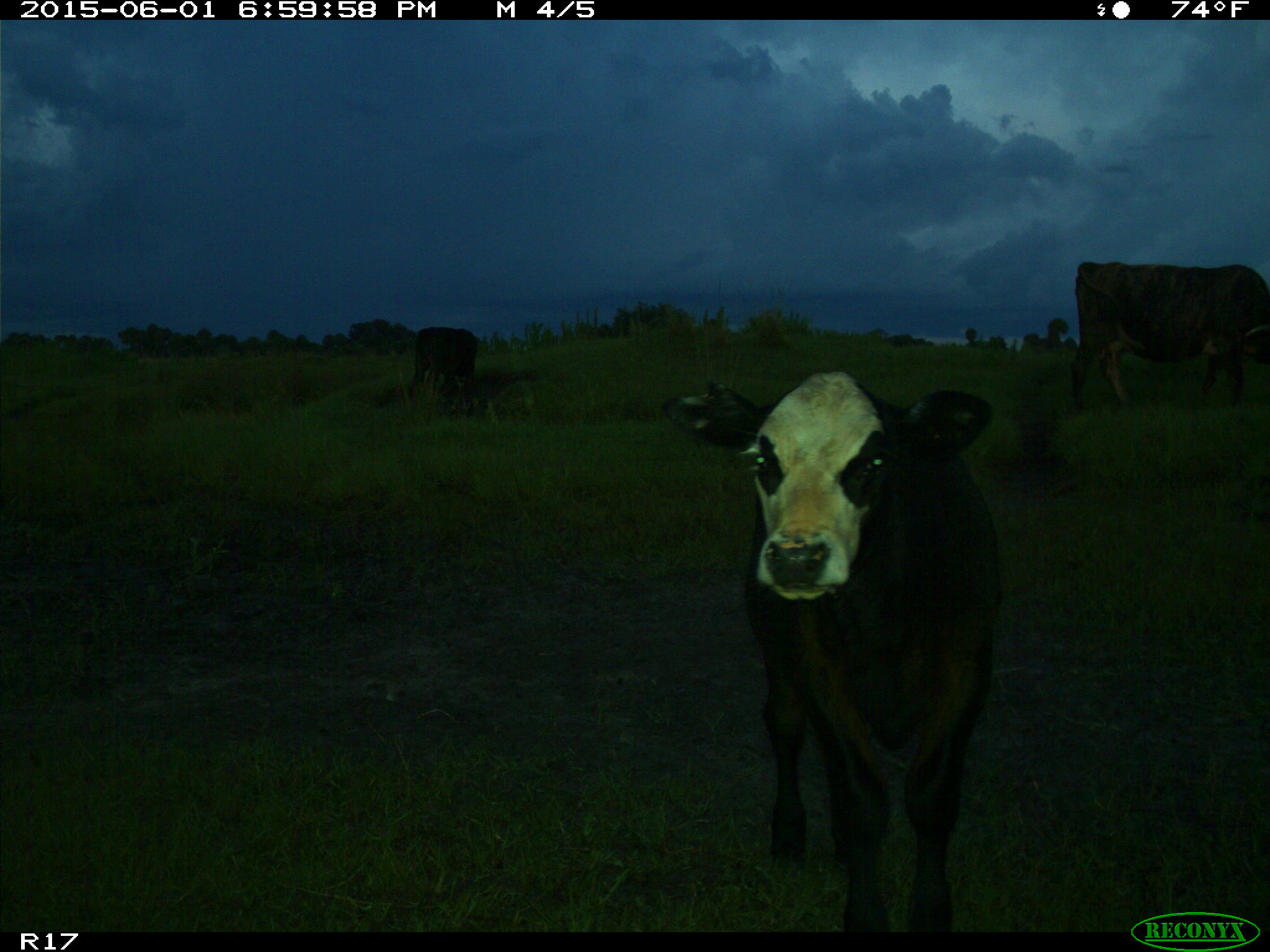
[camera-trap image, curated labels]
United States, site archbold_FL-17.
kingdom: Animalia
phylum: Chordata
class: Mammalia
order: Artiodactyla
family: Bovidae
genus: Bos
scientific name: Bos taurus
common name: domestic cow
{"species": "Bos taurus (domestic cow)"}